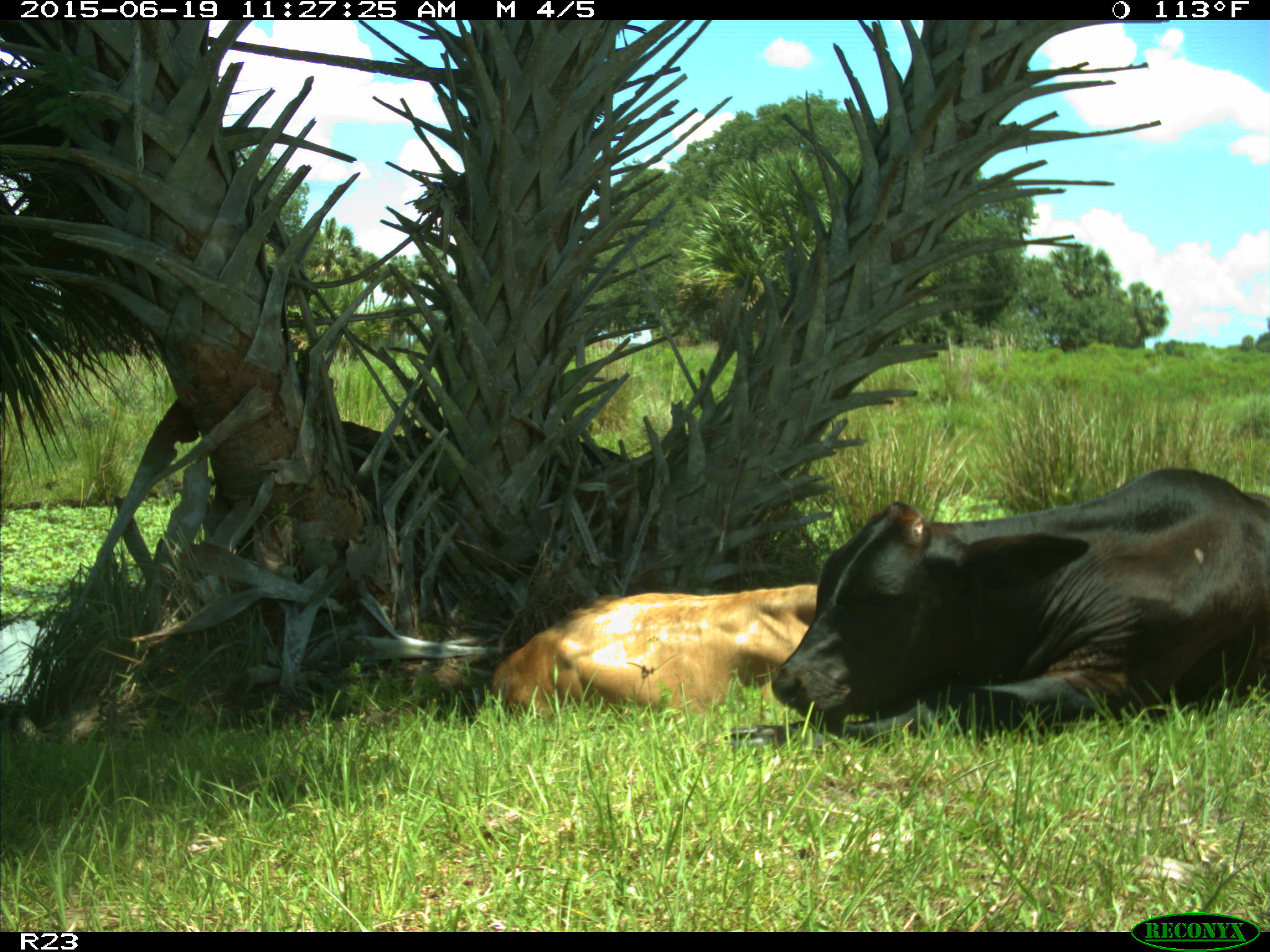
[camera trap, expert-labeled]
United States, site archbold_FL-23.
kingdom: Animalia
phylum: Chordata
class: Mammalia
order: Artiodactyla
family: Bovidae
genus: Bos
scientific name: Bos taurus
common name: domestic cow